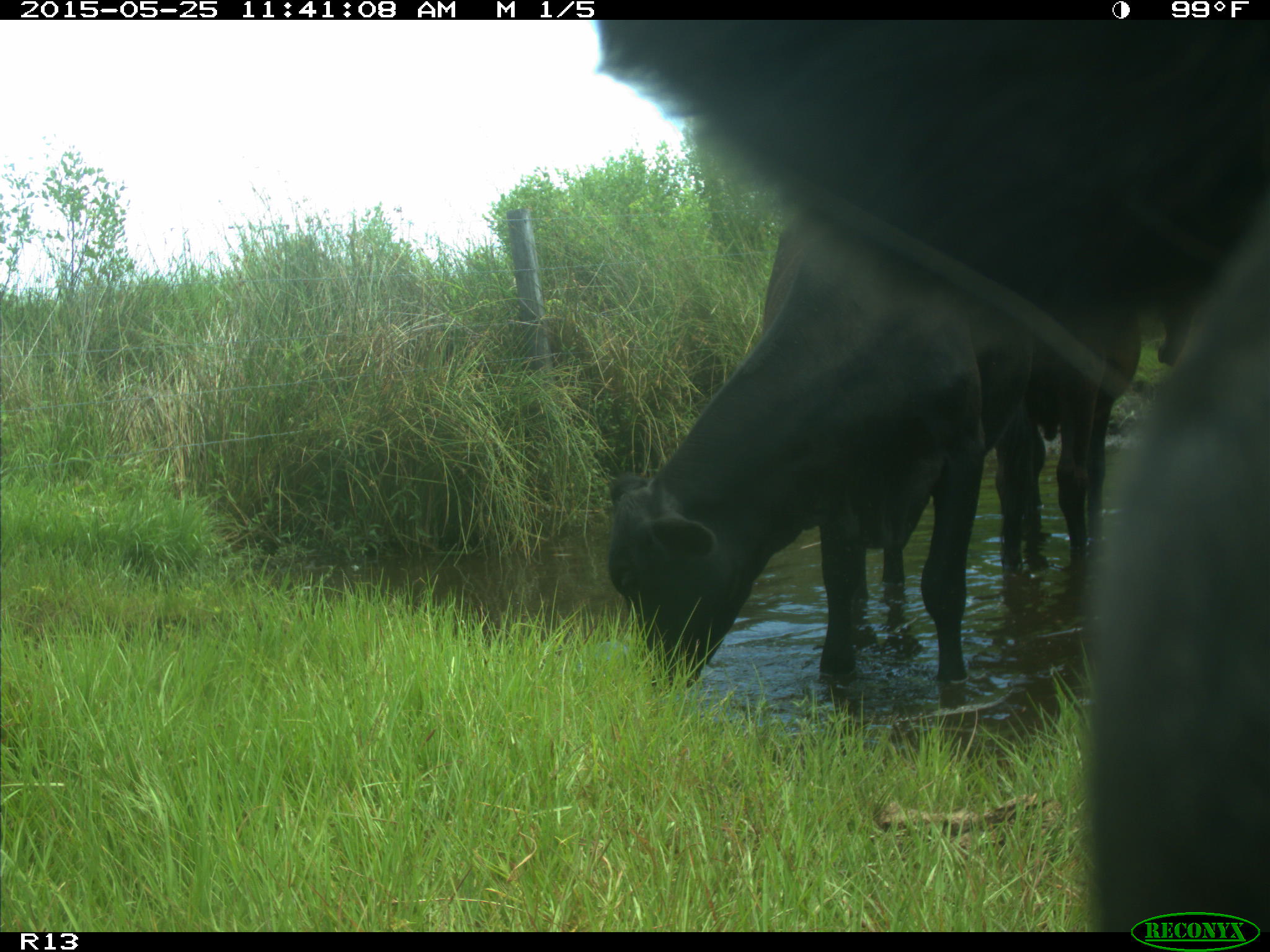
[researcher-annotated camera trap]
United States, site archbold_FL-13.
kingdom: Animalia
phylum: Chordata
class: Mammalia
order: Artiodactyla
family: Bovidae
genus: Bos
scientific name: Bos taurus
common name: domestic cow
Bos taurus (domestic cow).